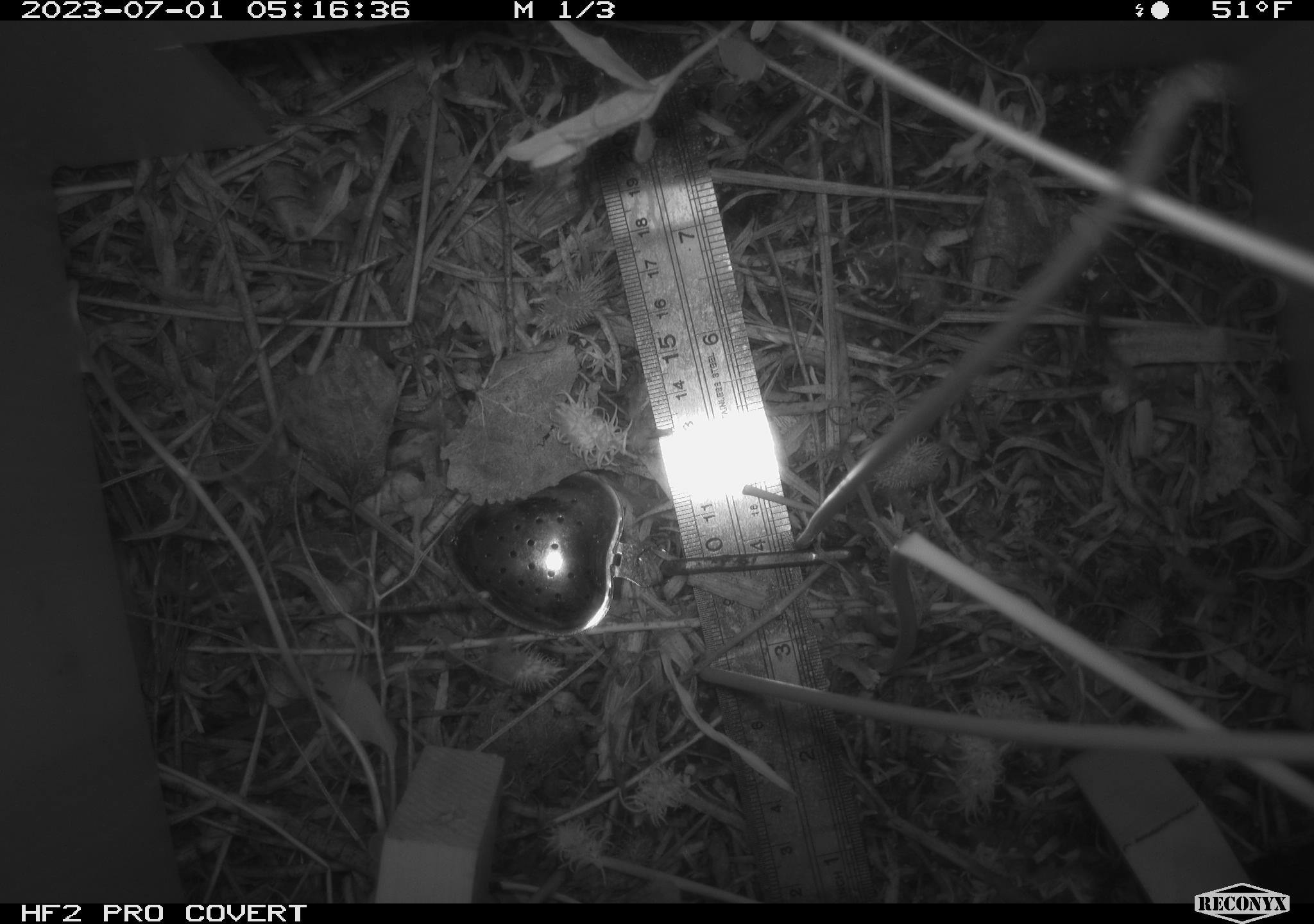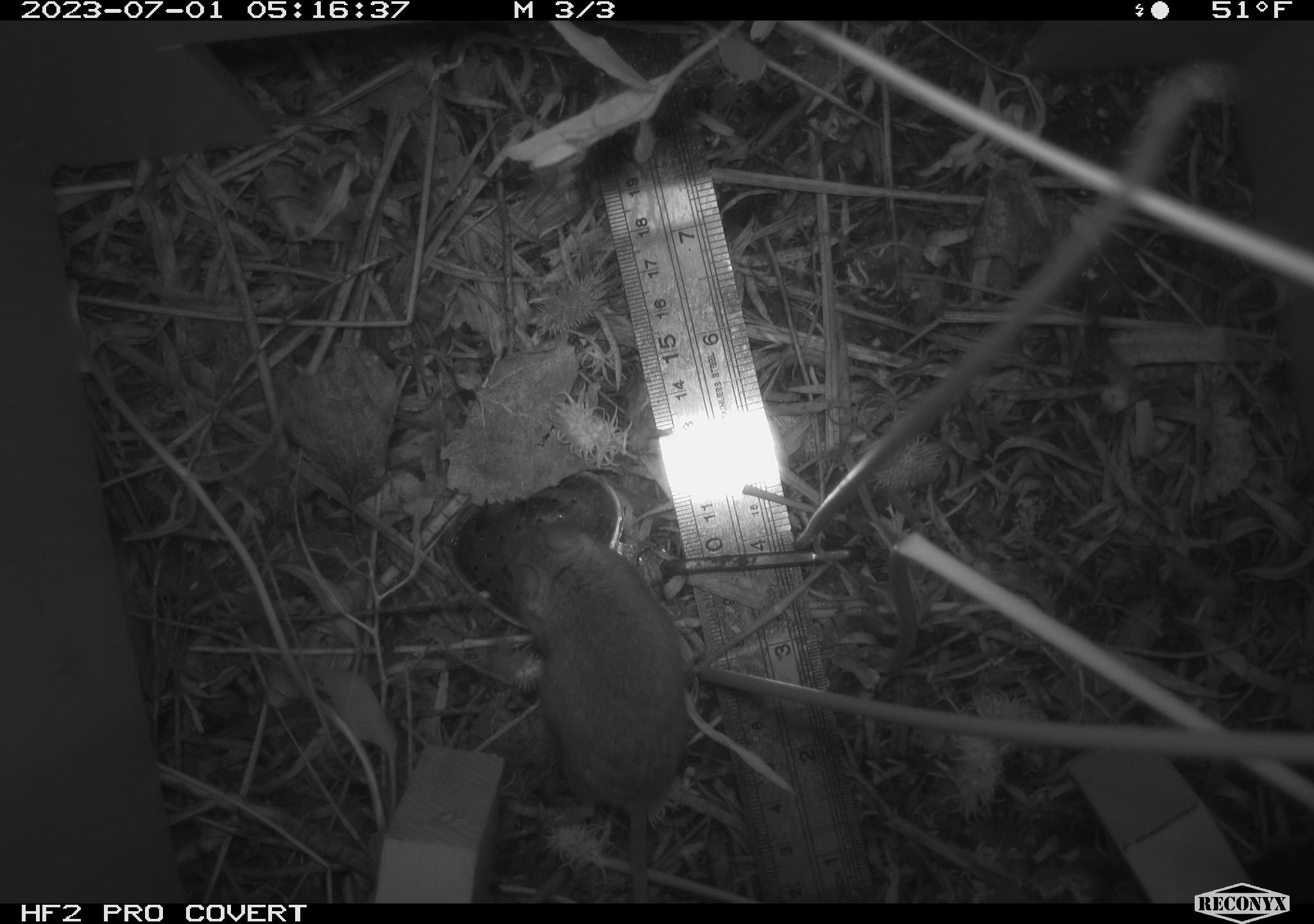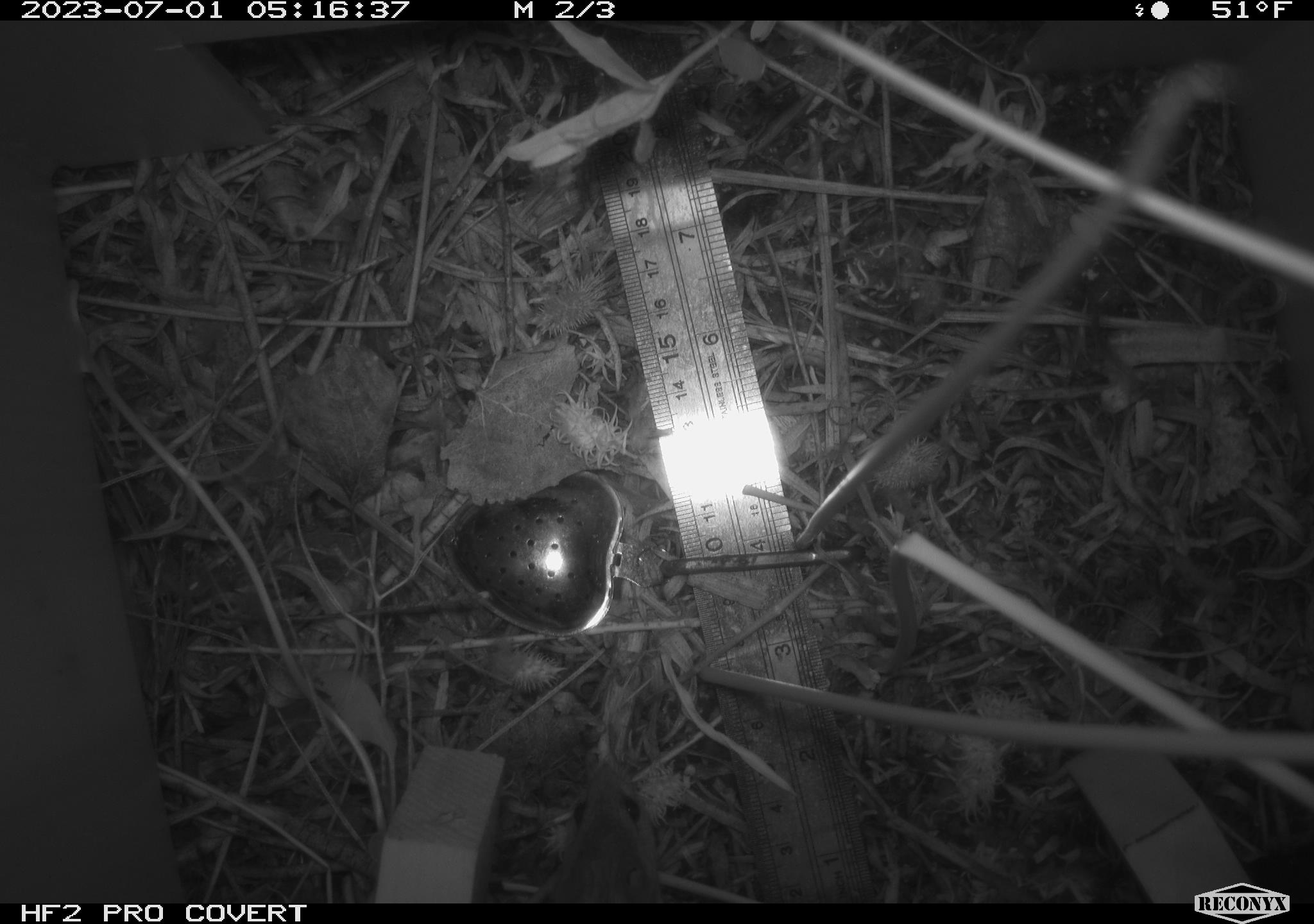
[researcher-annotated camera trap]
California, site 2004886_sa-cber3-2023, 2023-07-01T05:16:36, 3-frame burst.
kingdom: Animalia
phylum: Chordata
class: Mammalia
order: Rodentia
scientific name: Rodentia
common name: mouse species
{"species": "mouse species (Rodentia)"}